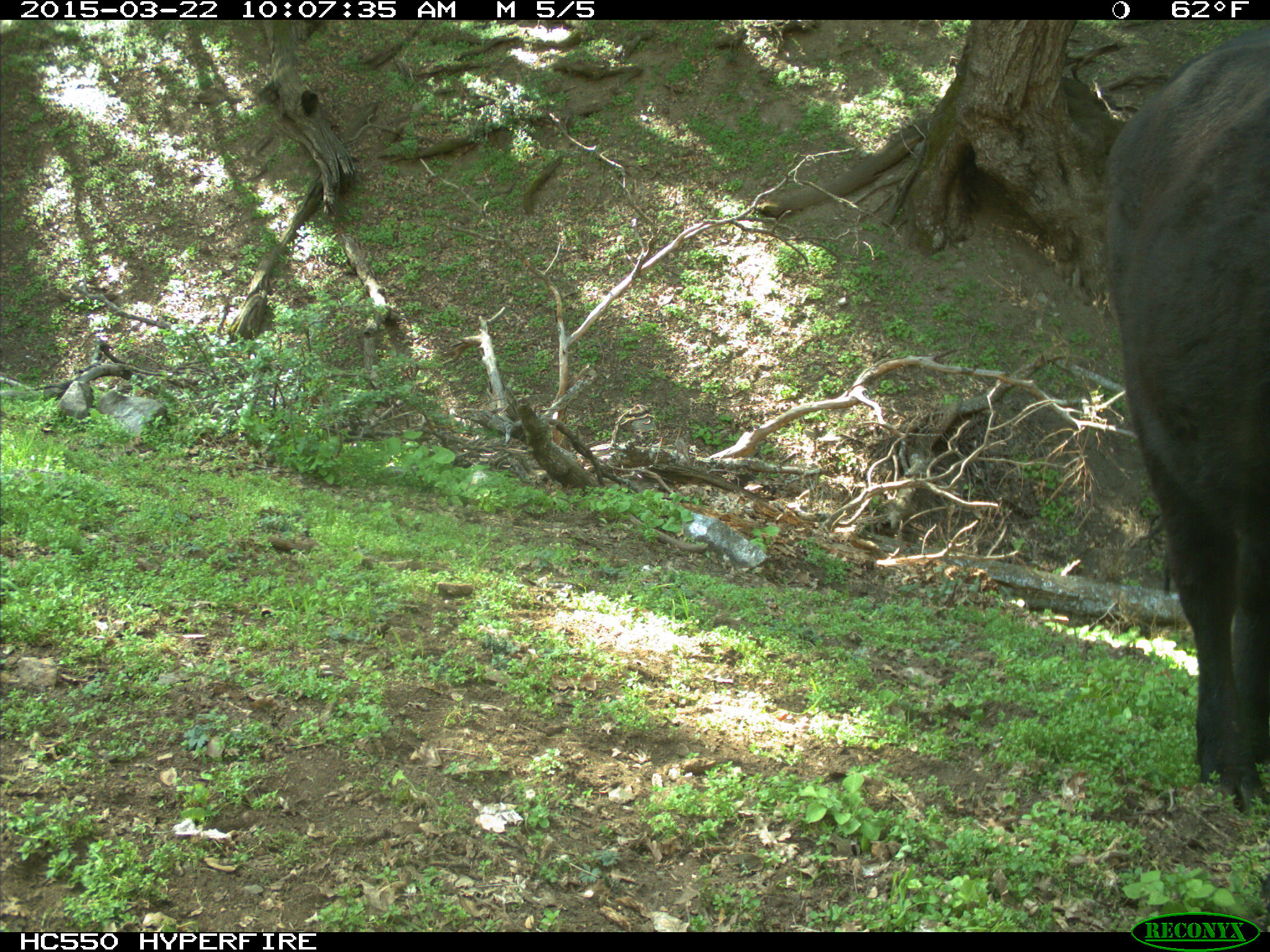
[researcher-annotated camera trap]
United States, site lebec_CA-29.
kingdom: Animalia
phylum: Chordata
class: Mammalia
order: Artiodactyla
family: Bovidae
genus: Bos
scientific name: Bos taurus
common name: domestic cow